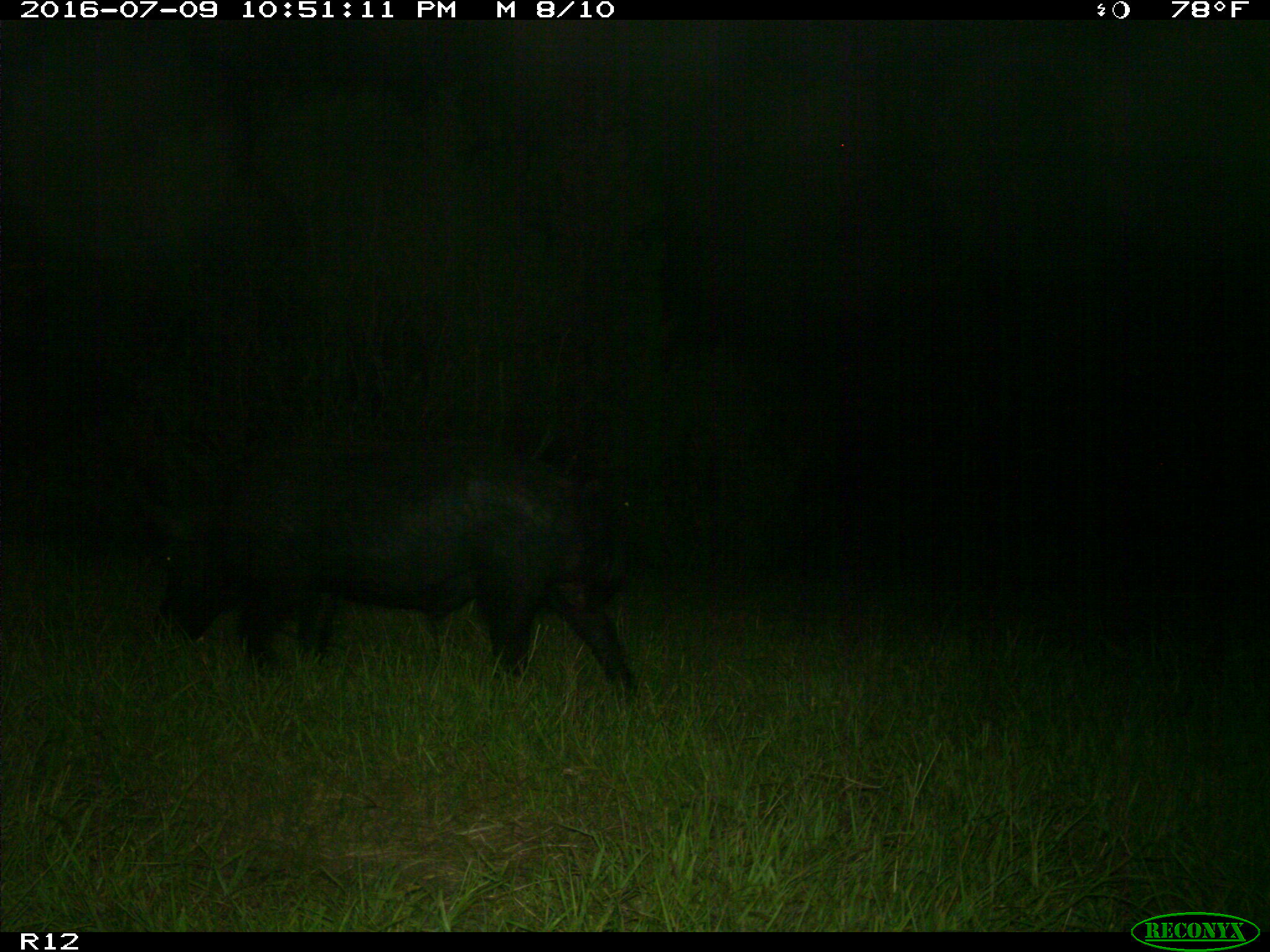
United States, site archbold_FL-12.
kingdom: Animalia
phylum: Chordata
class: Mammalia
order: Artiodactyla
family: Suidae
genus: Sus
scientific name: Sus scrofa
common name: wild boar